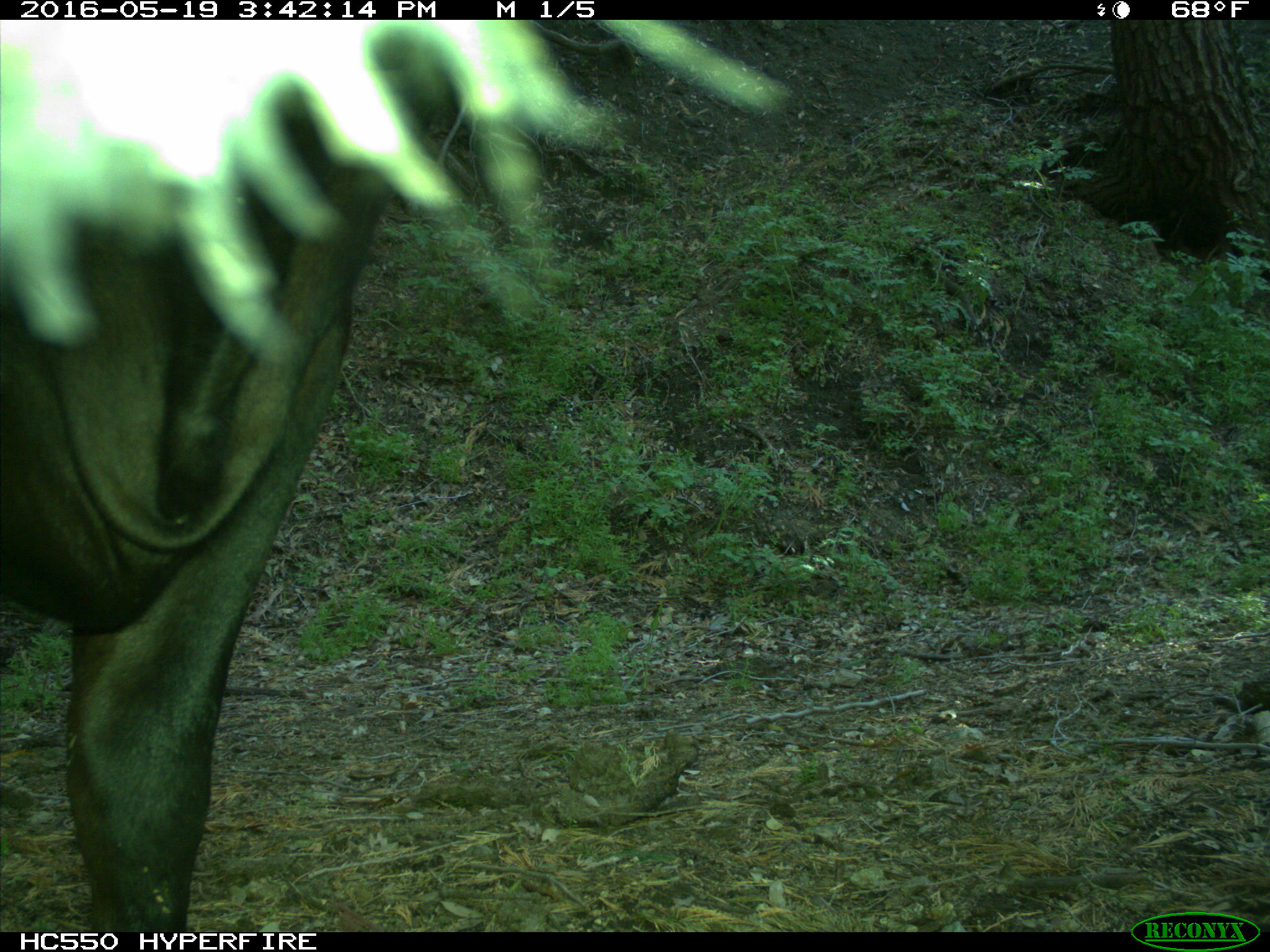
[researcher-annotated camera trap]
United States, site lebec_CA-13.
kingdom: Animalia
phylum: Chordata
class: Mammalia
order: Artiodactyla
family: Bovidae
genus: Bos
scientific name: Bos taurus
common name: domestic cow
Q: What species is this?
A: Bos taurus (domestic cow).